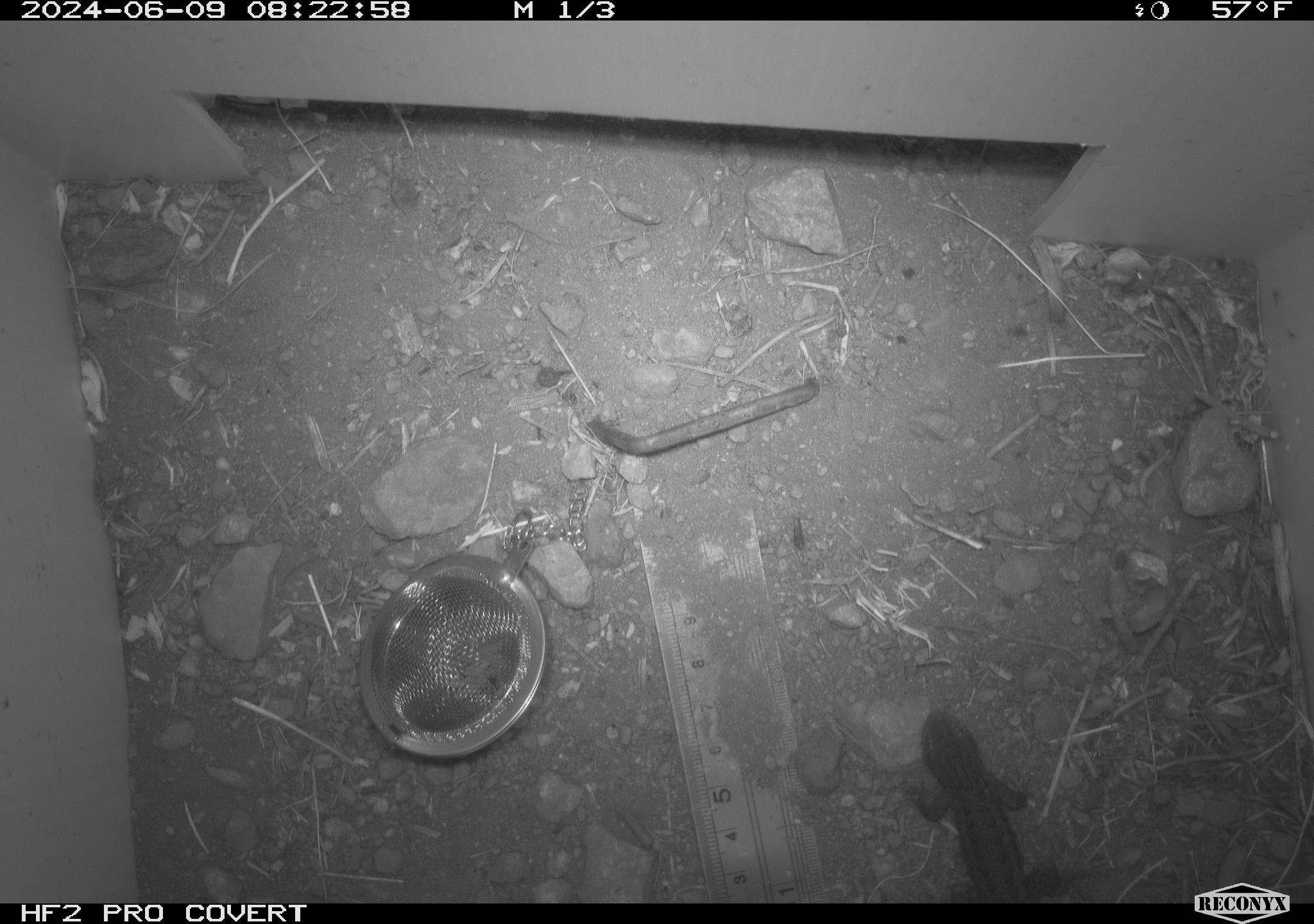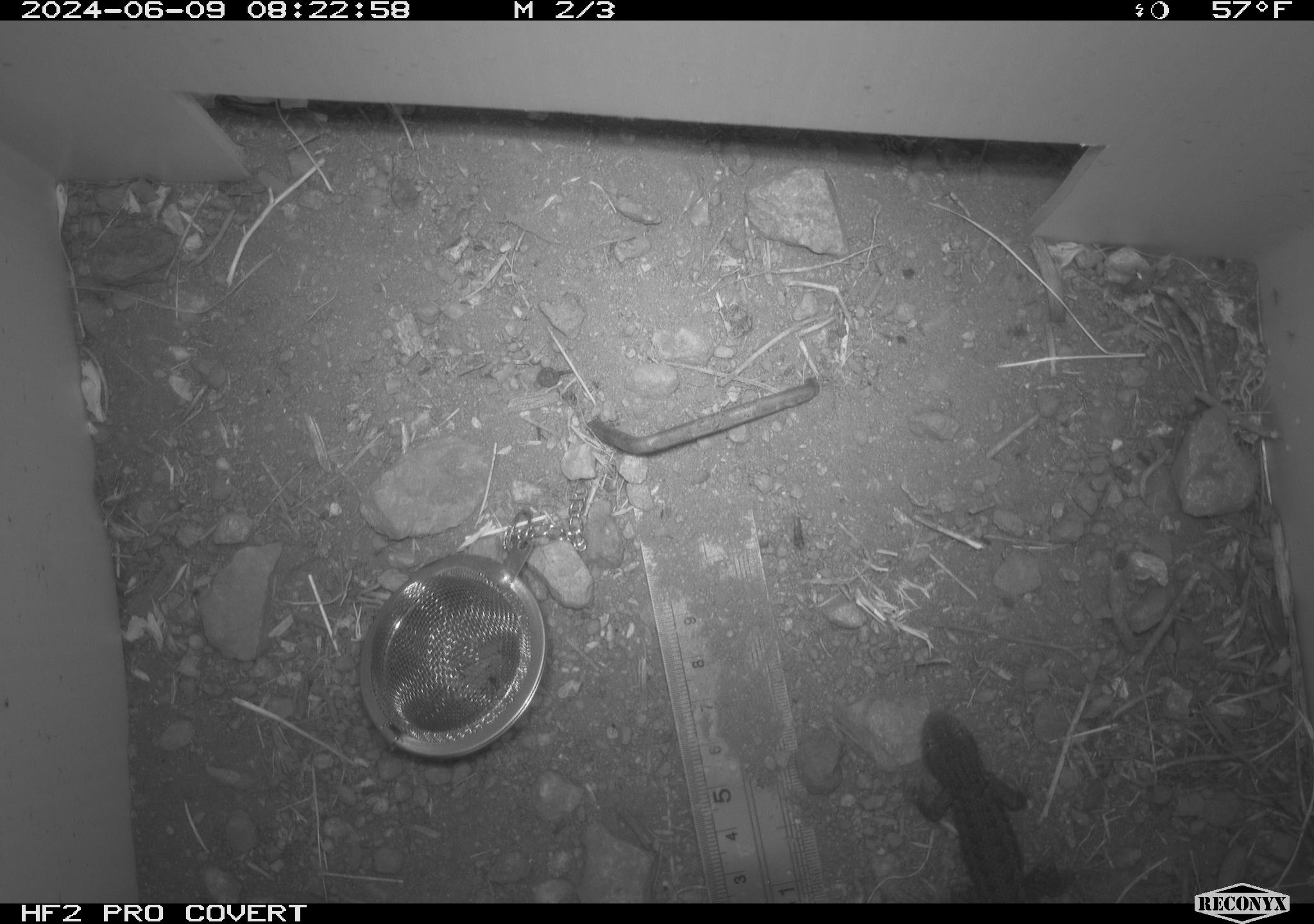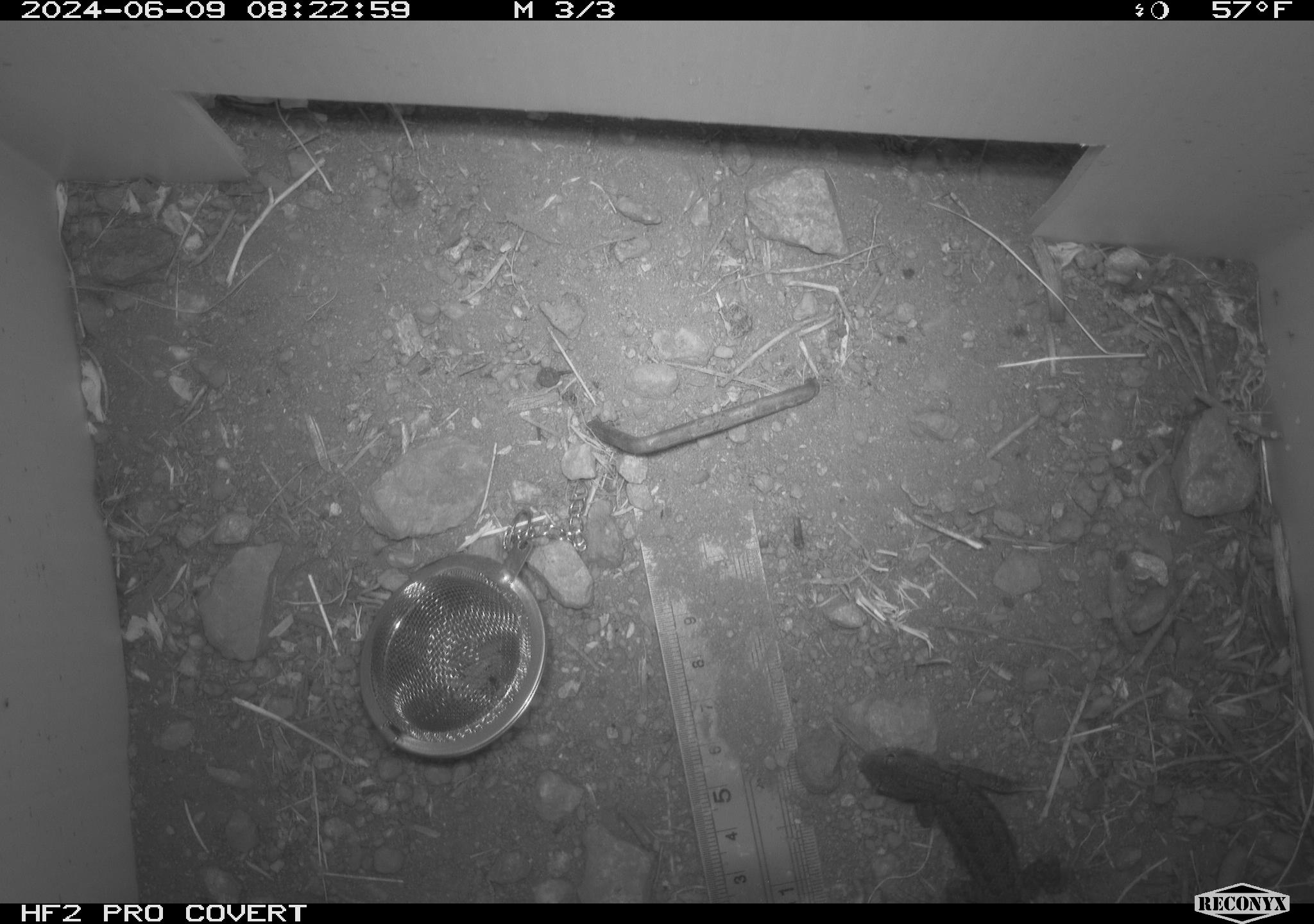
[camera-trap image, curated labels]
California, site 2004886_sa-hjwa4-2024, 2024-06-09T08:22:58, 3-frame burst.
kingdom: Animalia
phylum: Chordata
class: Reptilia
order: Squamata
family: Phrynosomatidae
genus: Sceloporus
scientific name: Sceloporus occidentalis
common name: western fence lizard